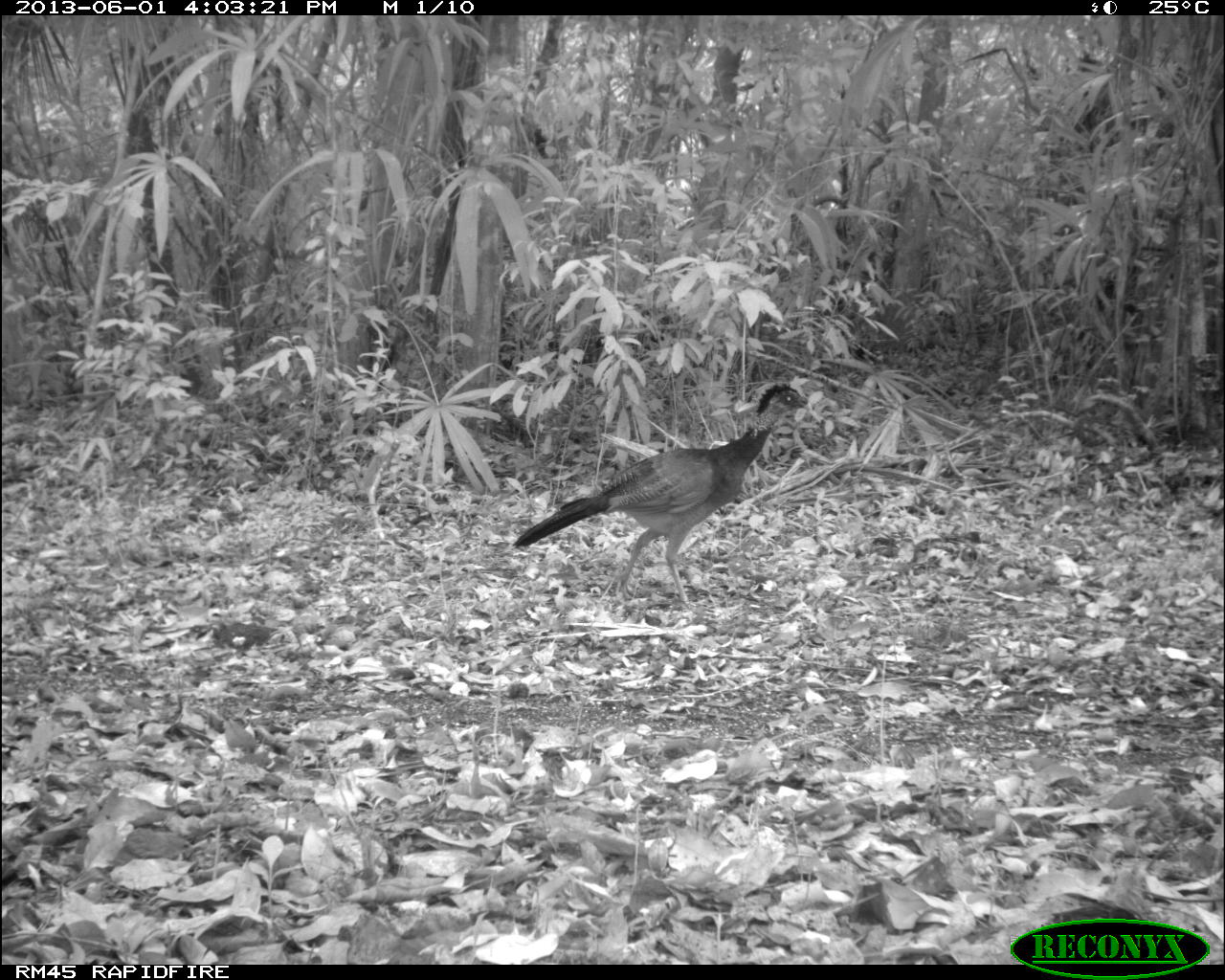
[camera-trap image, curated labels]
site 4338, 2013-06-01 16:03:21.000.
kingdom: Animalia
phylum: Chordata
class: Aves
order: Galliformes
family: Cracidae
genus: Crax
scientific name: Crax rubra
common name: great curassow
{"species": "Crax rubra (great curassow)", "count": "1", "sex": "female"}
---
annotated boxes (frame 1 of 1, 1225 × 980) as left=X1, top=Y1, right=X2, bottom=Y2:
crax rubra: left=513, top=383, right=812, bottom=608